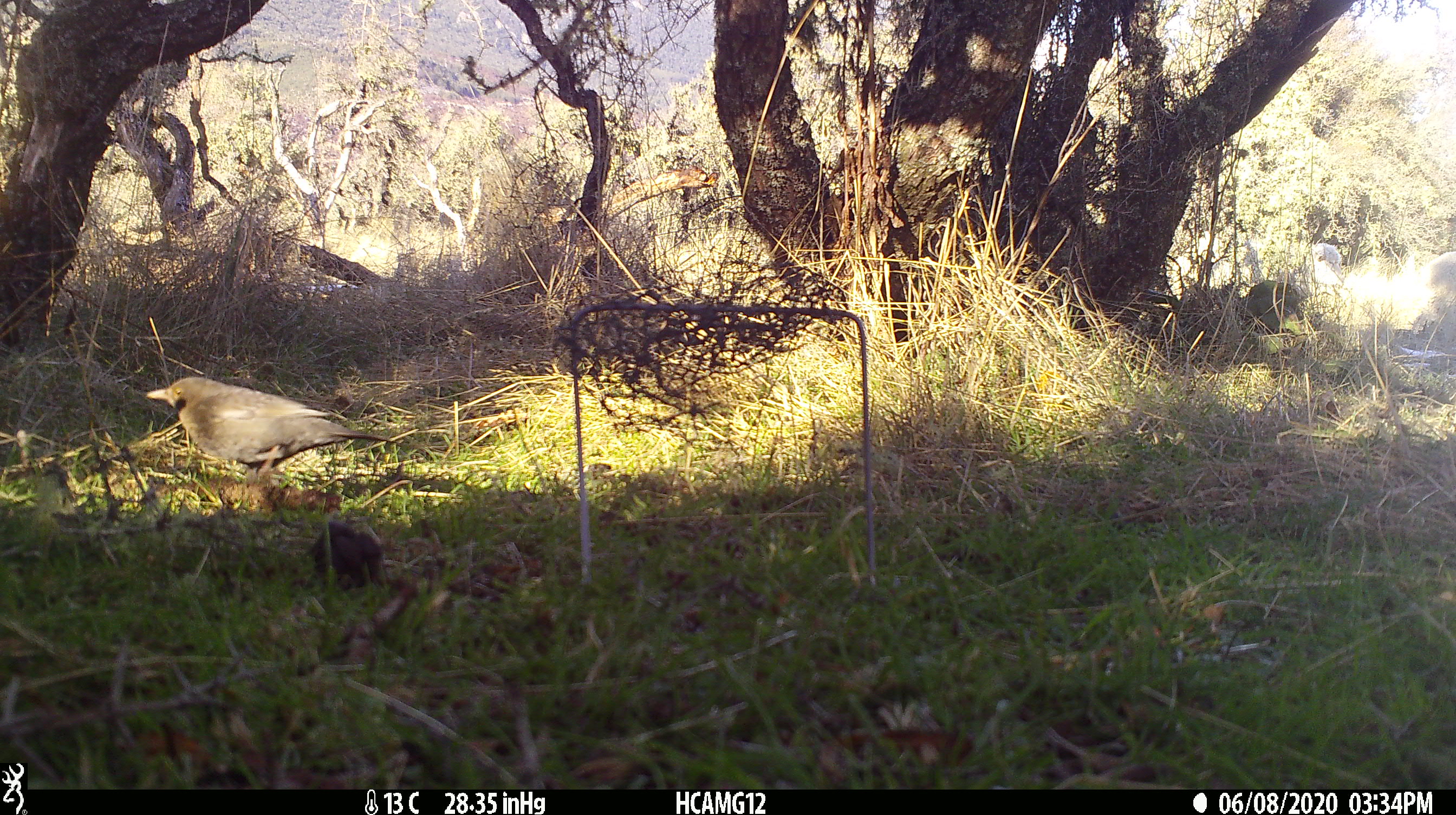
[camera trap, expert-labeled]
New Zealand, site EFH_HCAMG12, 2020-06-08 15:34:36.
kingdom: Animalia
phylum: Chordata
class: Aves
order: Passeriformes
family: Turdidae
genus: Turdus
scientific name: Turdus merula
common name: eurasian blackbird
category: blackbird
Blackbird (eurasian blackbird) (Turdus merula).